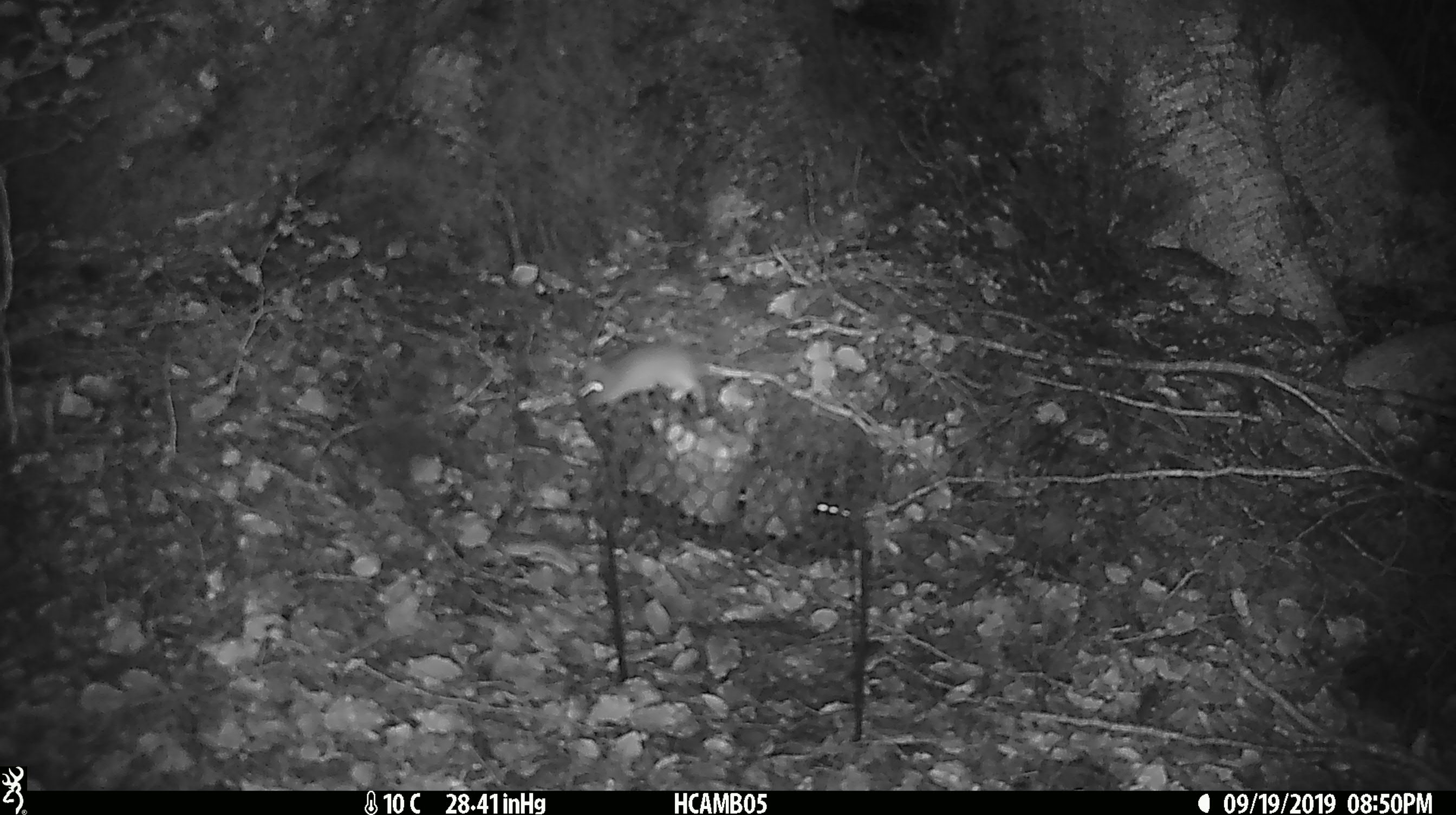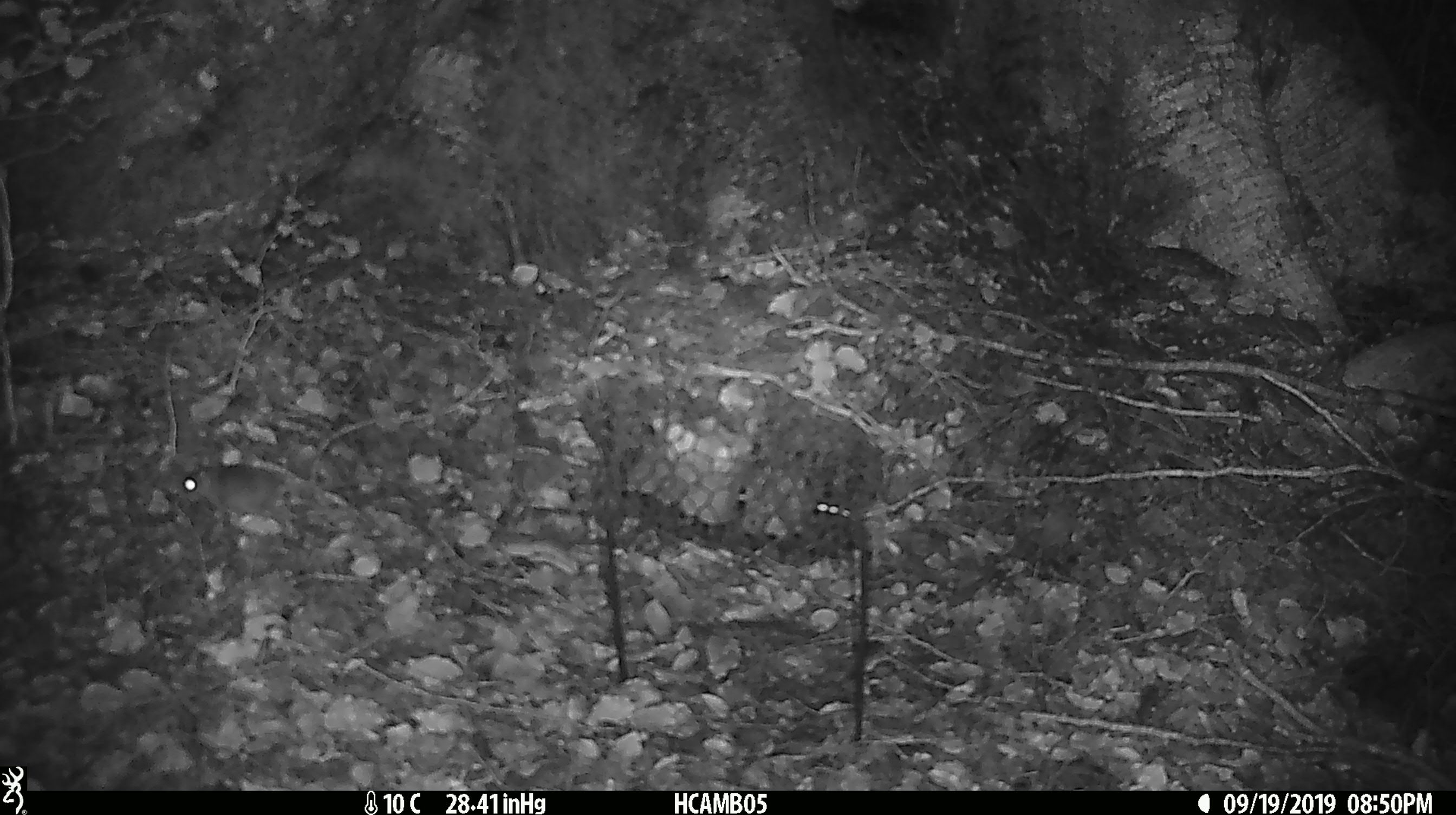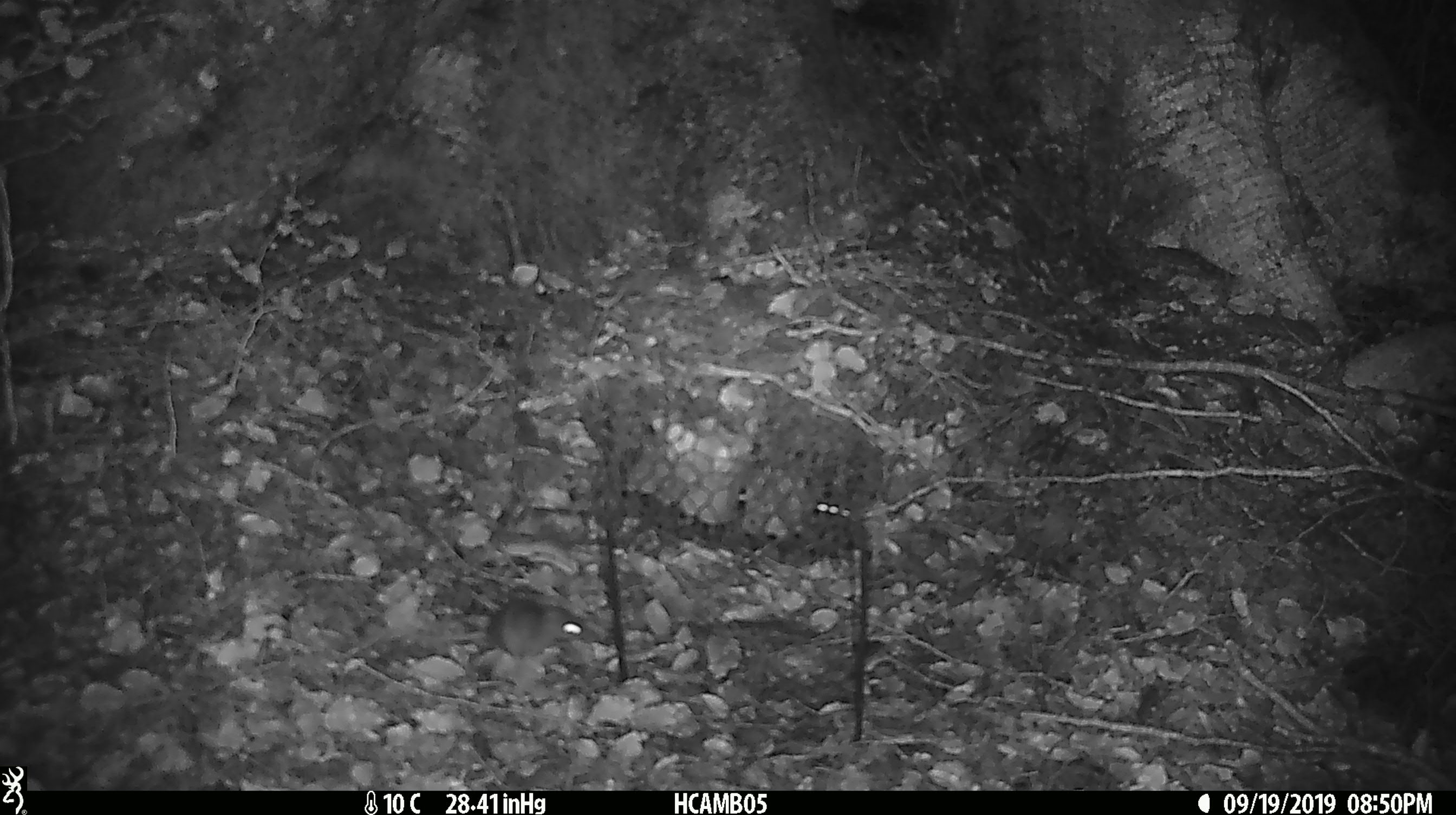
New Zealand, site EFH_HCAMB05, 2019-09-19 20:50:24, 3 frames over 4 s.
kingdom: Animalia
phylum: Chordata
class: Mammalia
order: Rodentia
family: Muridae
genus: Mus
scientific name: Mus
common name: mouse